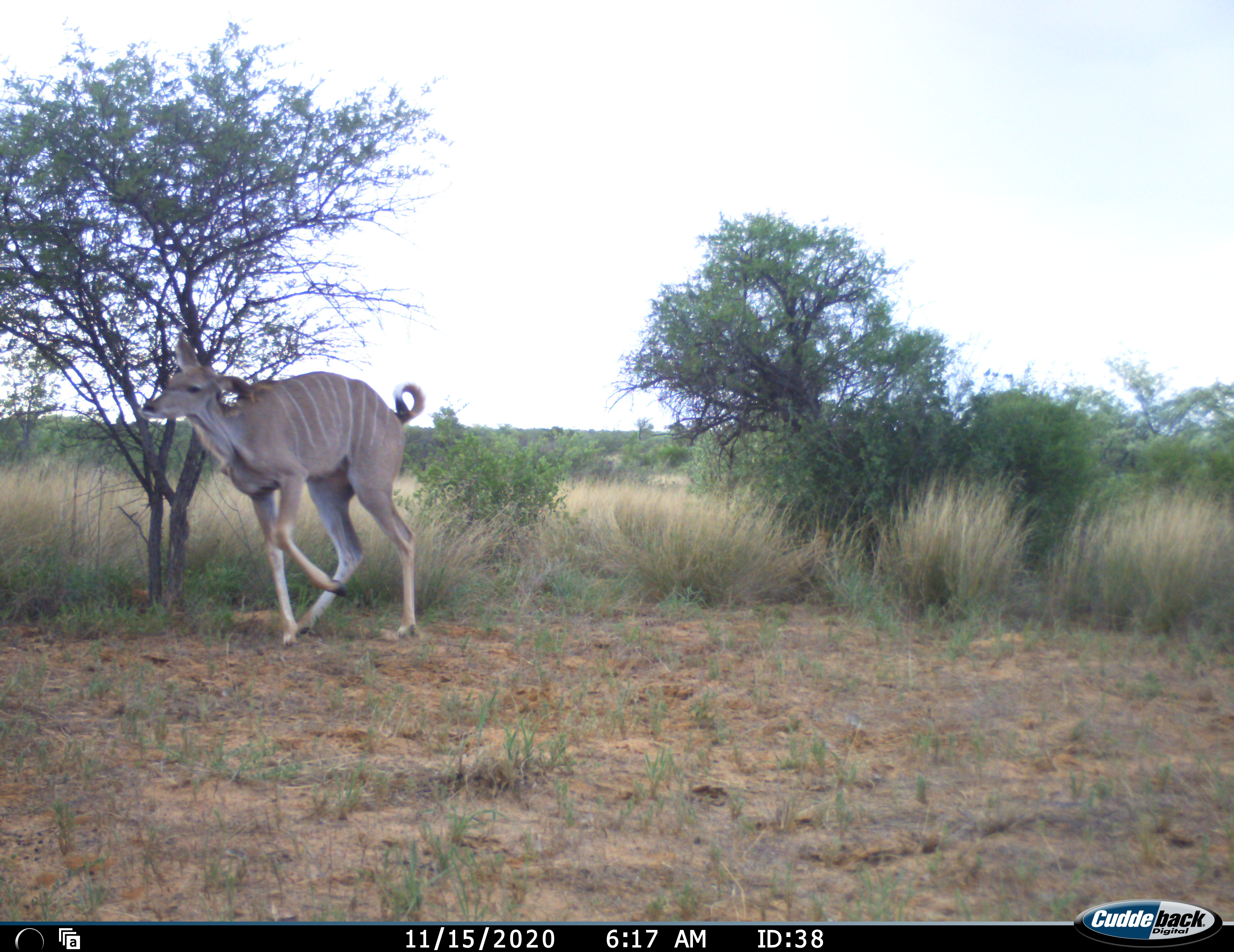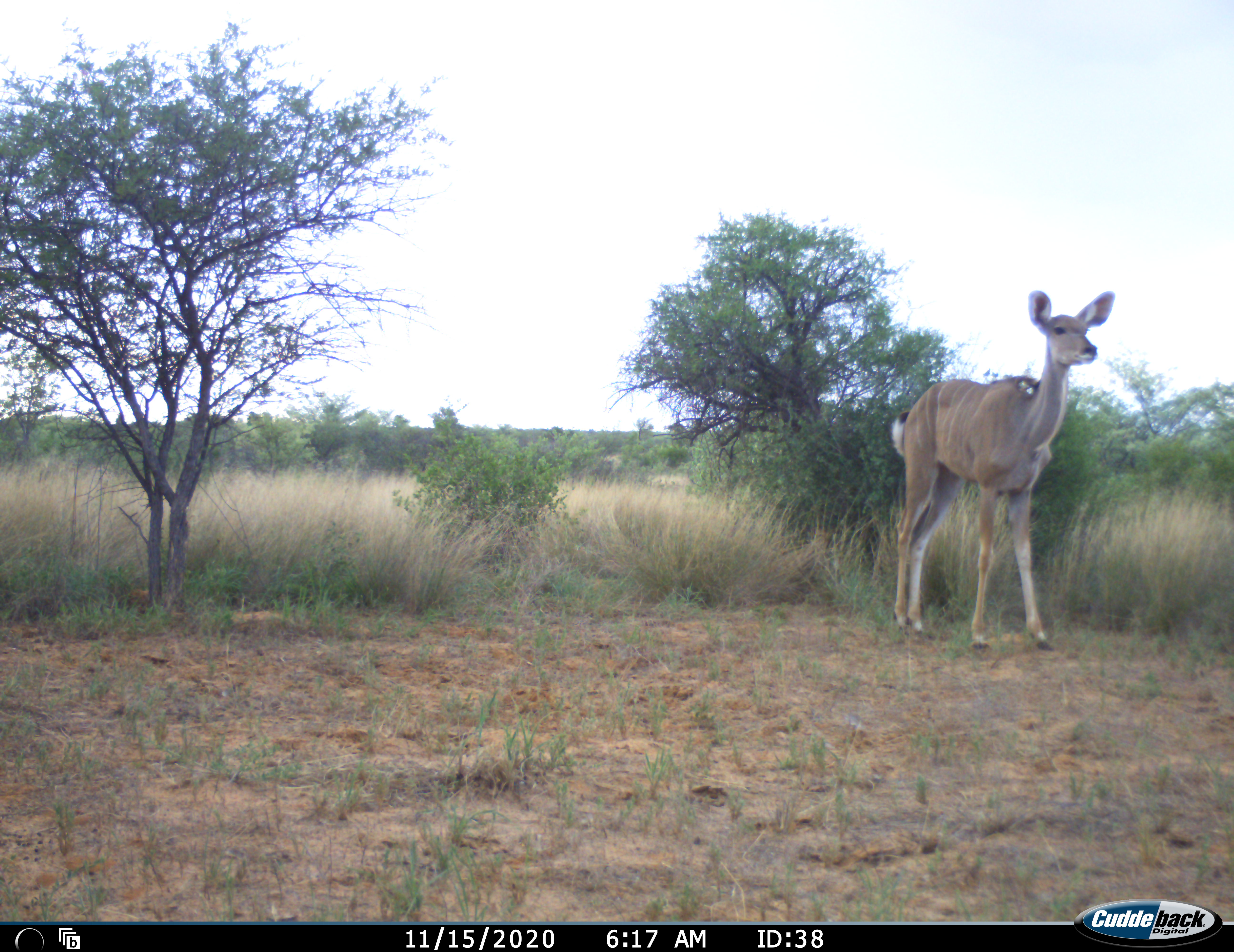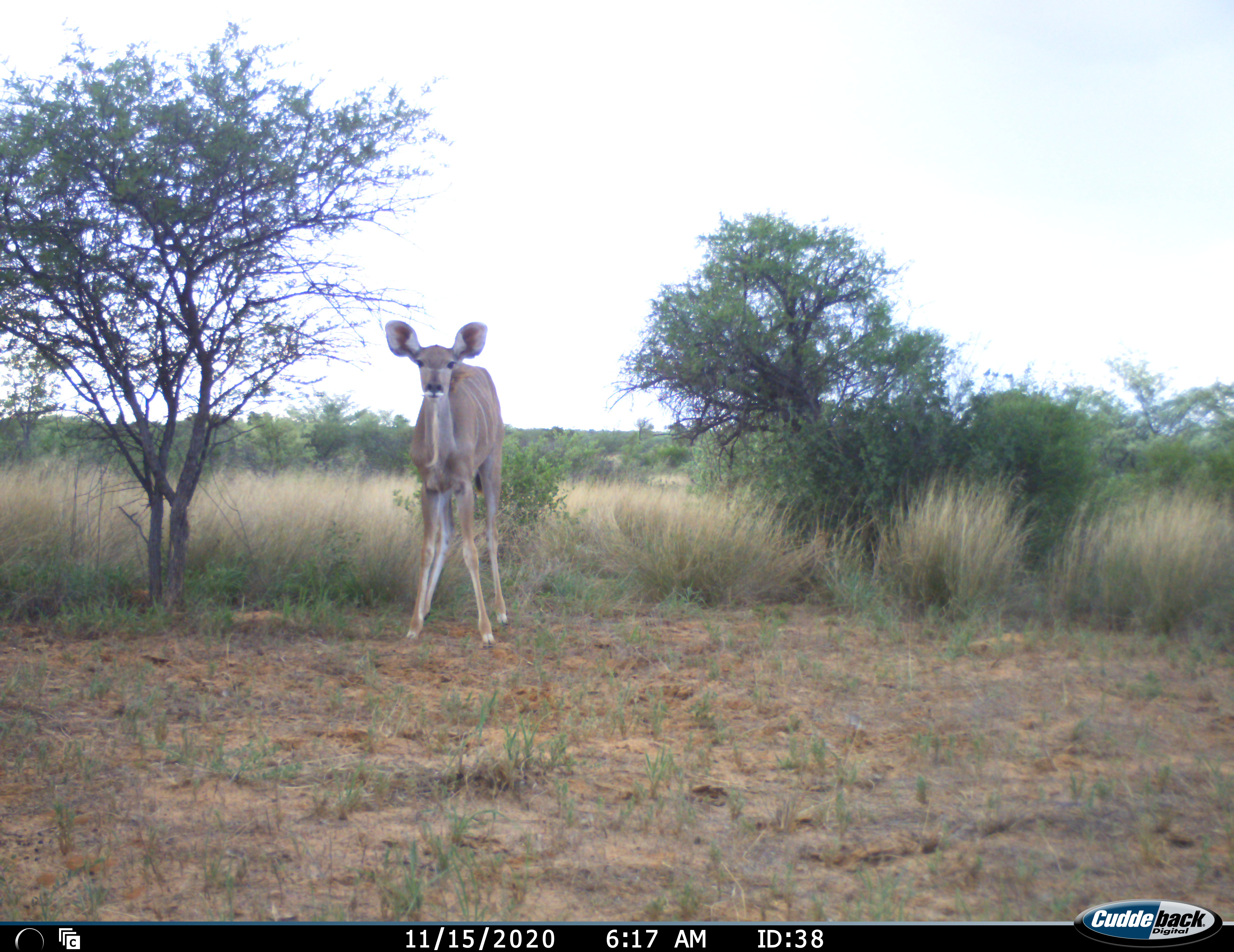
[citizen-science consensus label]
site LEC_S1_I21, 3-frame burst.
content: unidentified animal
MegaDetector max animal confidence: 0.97